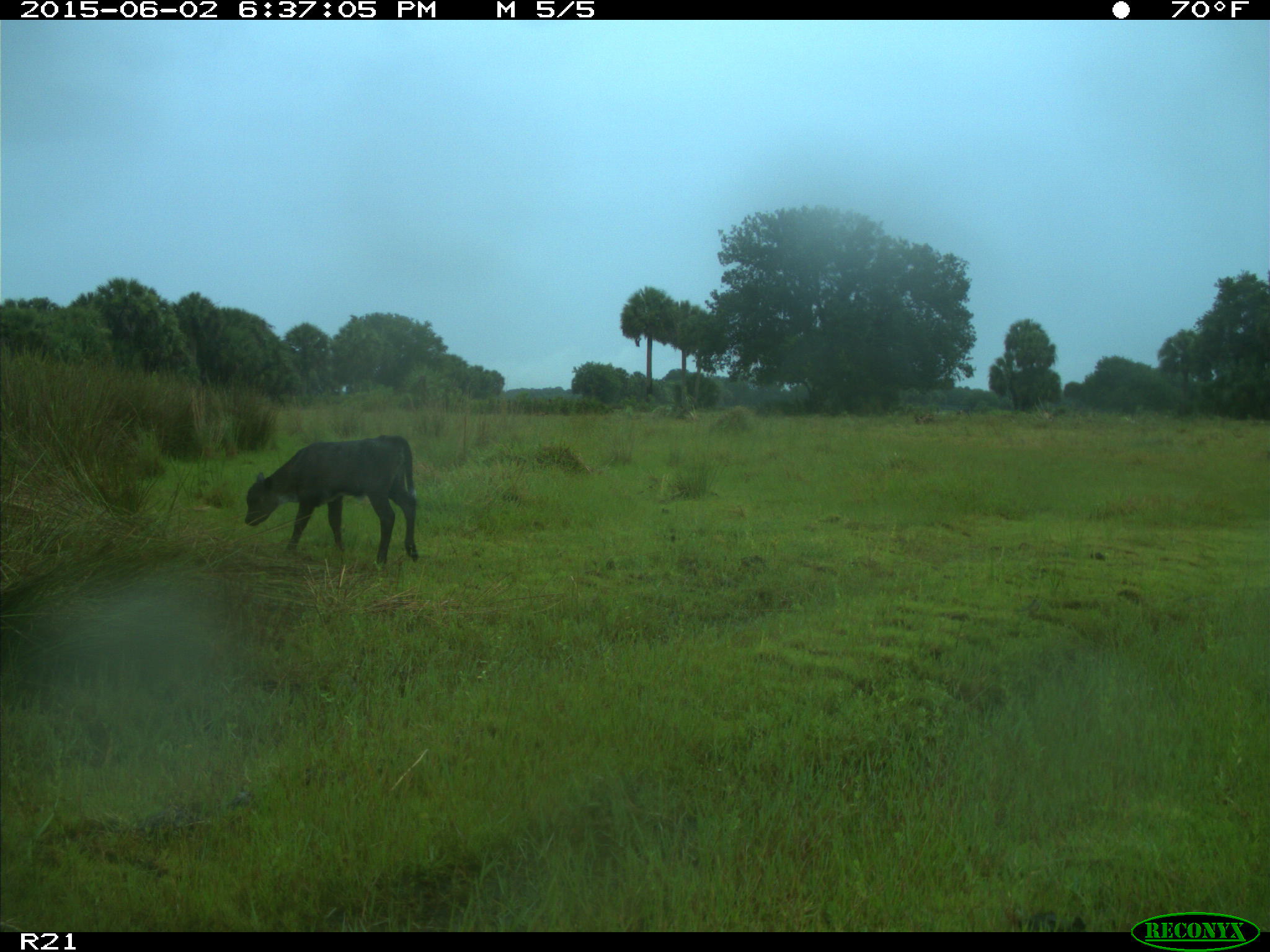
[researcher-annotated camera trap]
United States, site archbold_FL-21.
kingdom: Animalia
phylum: Chordata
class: Mammalia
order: Artiodactyla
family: Bovidae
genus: Bos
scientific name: Bos taurus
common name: domestic cow